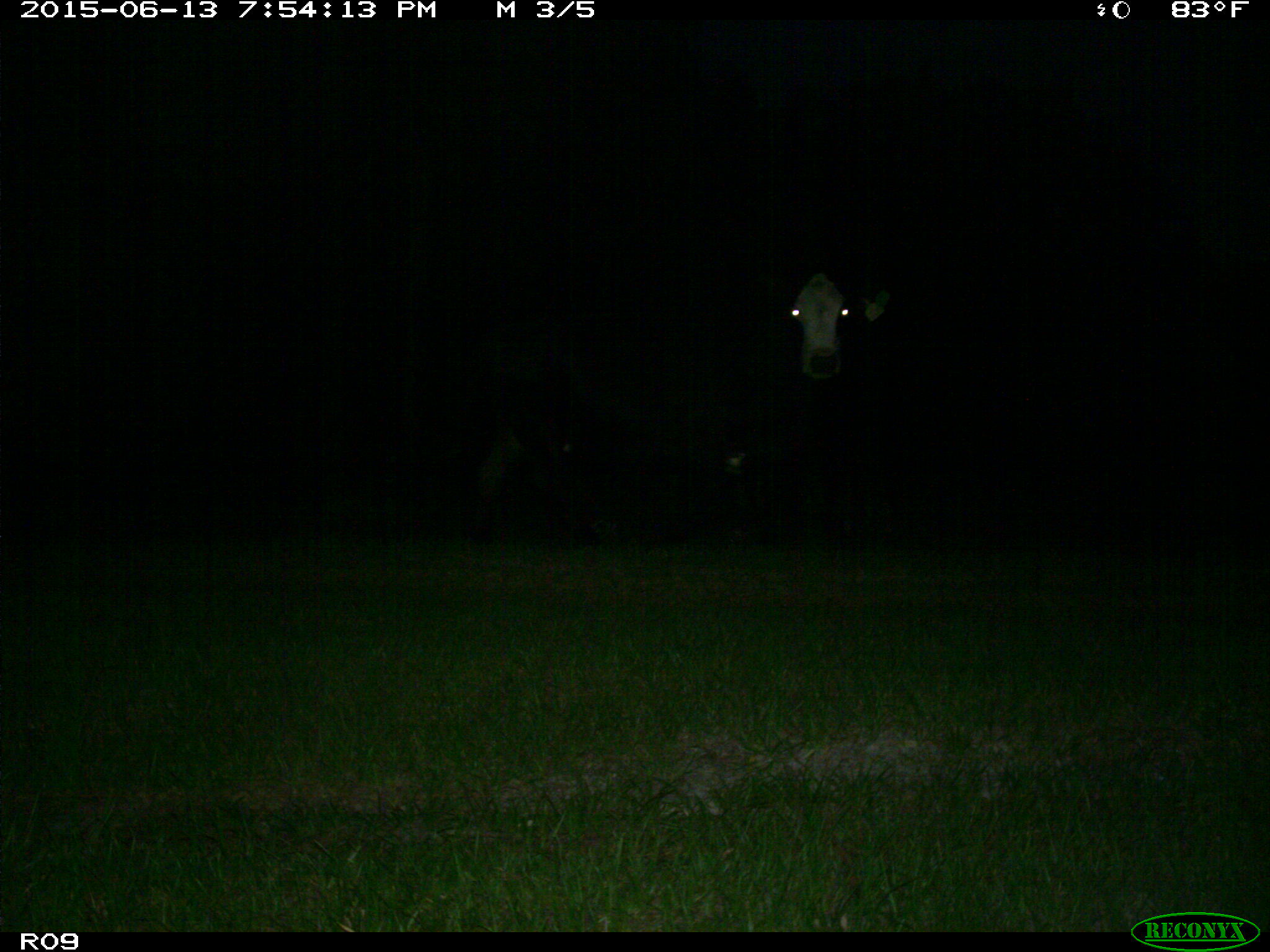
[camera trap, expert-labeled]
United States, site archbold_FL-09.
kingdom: Animalia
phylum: Chordata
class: Mammalia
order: Artiodactyla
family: Bovidae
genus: Bos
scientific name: Bos taurus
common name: domestic cow